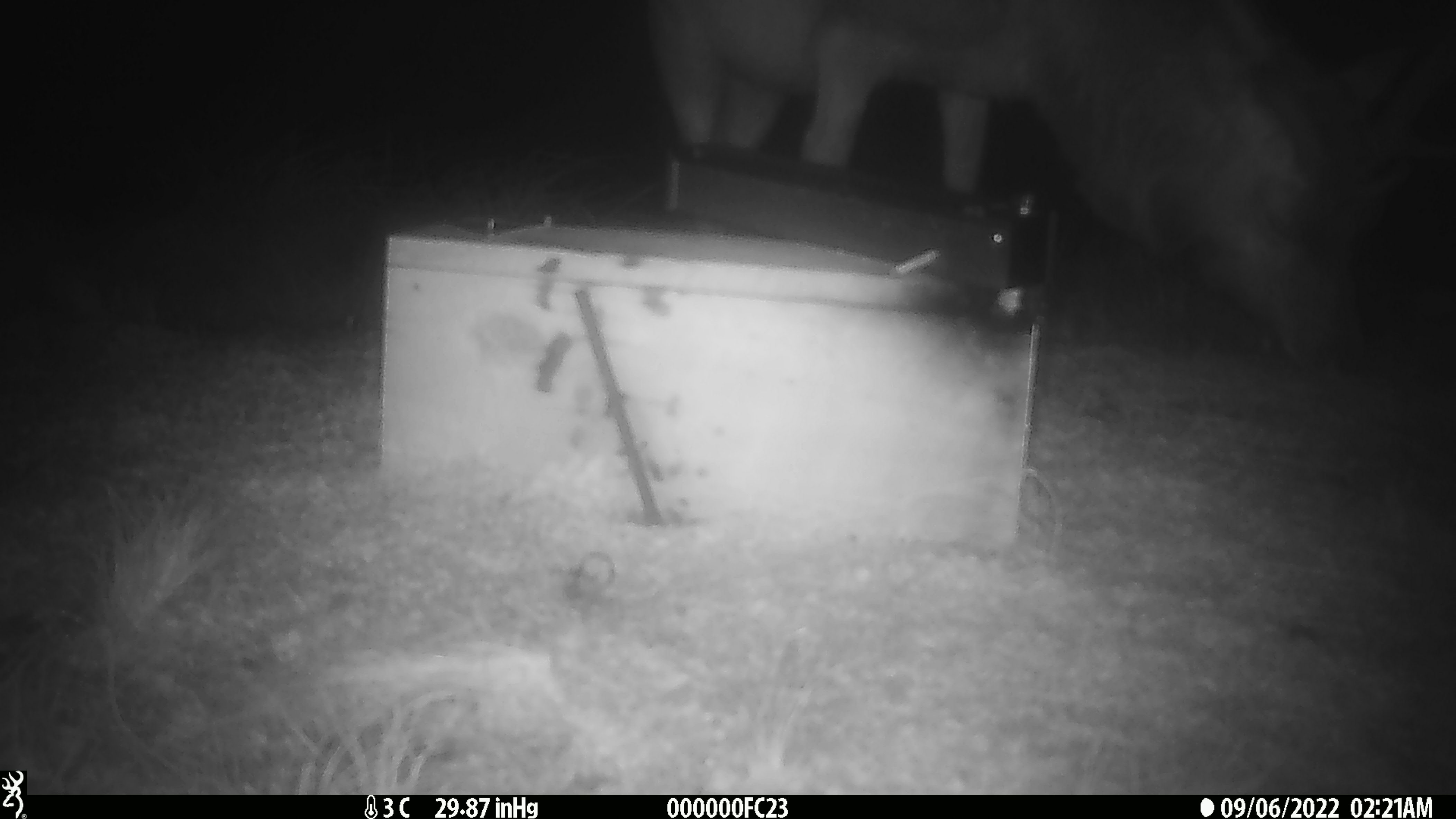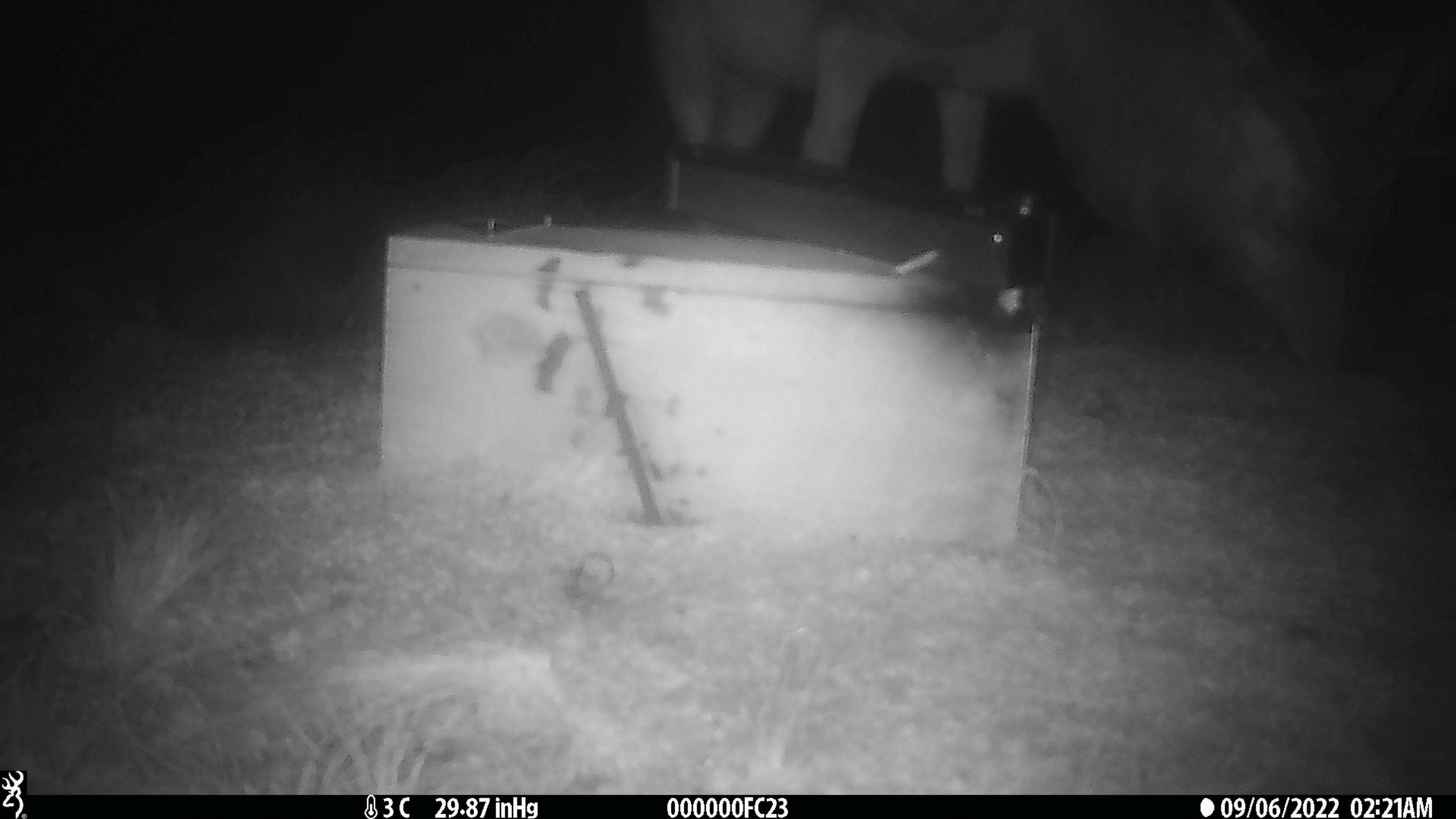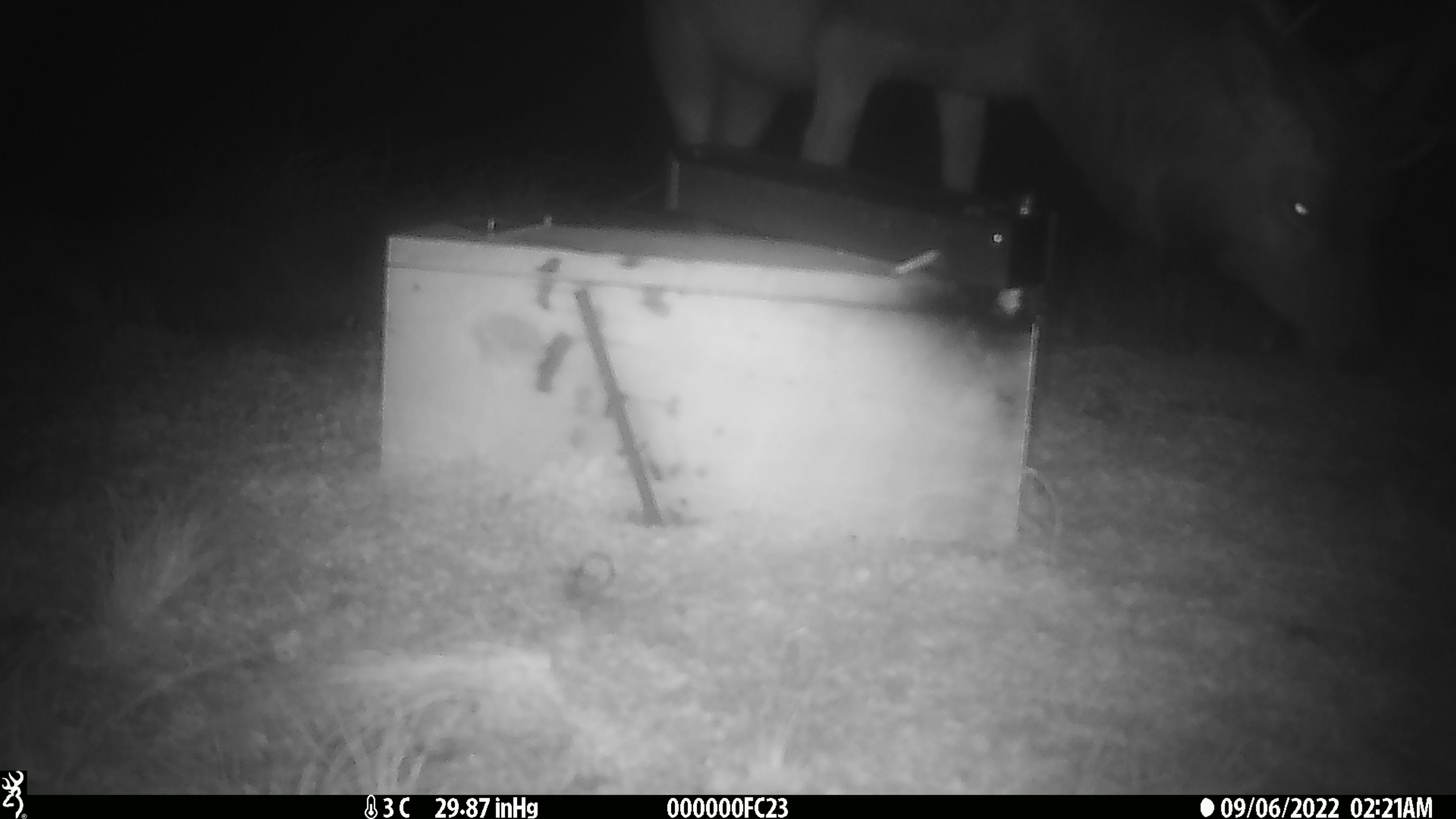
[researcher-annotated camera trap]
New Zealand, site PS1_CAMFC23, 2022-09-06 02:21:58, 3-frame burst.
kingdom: Animalia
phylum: Chordata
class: Mammalia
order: Artiodactyla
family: Cervidae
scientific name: Cervidae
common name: deer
Deer (Cervidae).